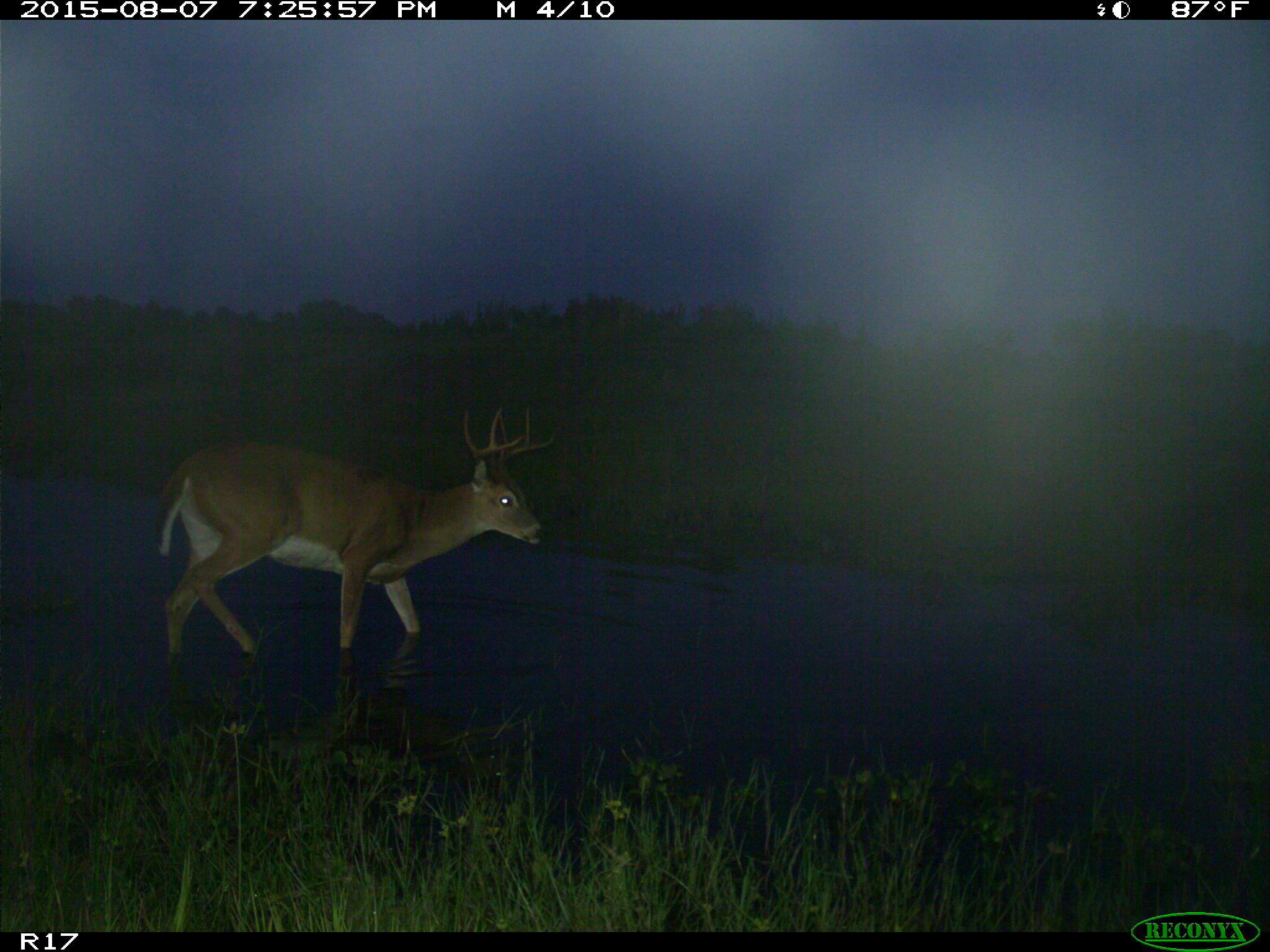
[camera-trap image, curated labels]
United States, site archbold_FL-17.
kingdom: Animalia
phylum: Chordata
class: Mammalia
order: Artiodactyla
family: Cervidae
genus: Odocoileus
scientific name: Odocoileus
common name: deer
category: unidentified deer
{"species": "unidentified deer (deer) (Odocoileus)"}